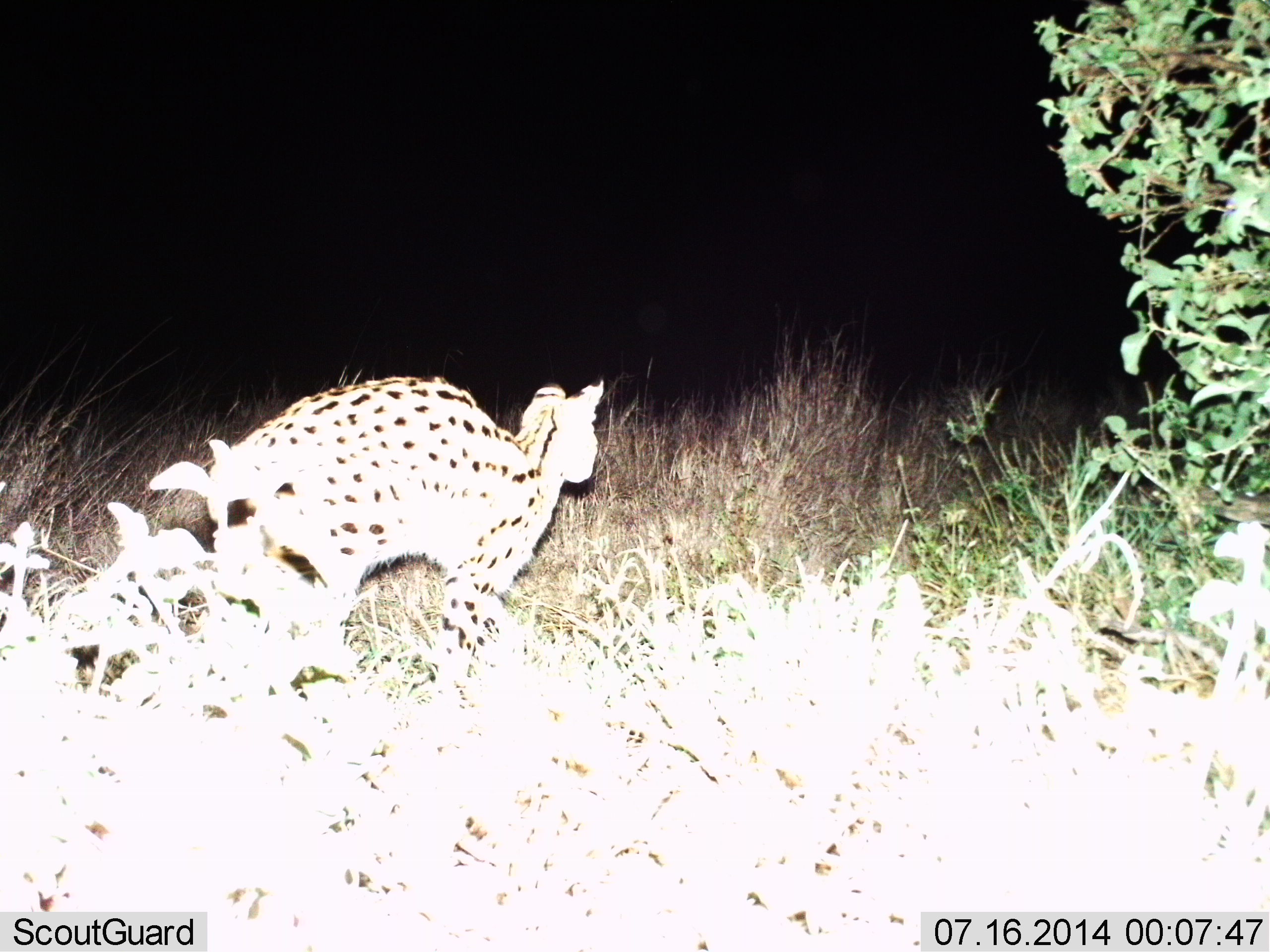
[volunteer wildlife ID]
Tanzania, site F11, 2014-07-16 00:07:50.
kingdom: Animalia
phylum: Chordata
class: Mammalia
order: Carnivora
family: Felidae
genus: Leptailurus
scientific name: Leptailurus serval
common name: serval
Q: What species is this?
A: Serval (Leptailurus serval).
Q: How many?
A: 1.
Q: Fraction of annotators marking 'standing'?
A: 20%.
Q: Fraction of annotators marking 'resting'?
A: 0%.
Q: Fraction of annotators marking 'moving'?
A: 80%.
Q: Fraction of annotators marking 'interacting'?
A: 0%.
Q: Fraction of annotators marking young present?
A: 0%.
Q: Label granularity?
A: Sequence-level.